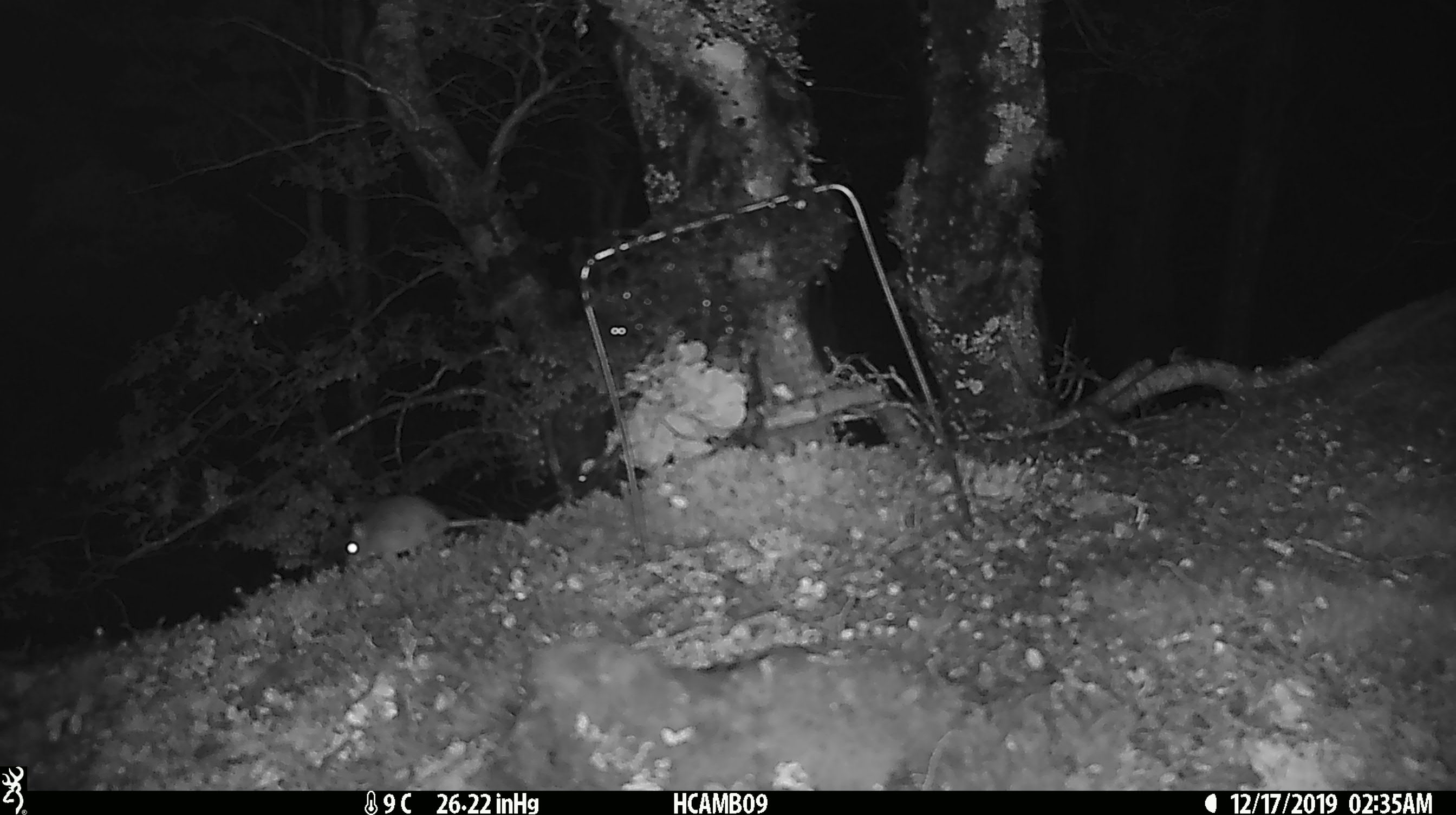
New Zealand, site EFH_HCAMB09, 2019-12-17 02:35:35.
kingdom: Animalia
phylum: Chordata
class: Mammalia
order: Rodentia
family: Muridae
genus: Mus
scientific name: Mus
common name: mouse